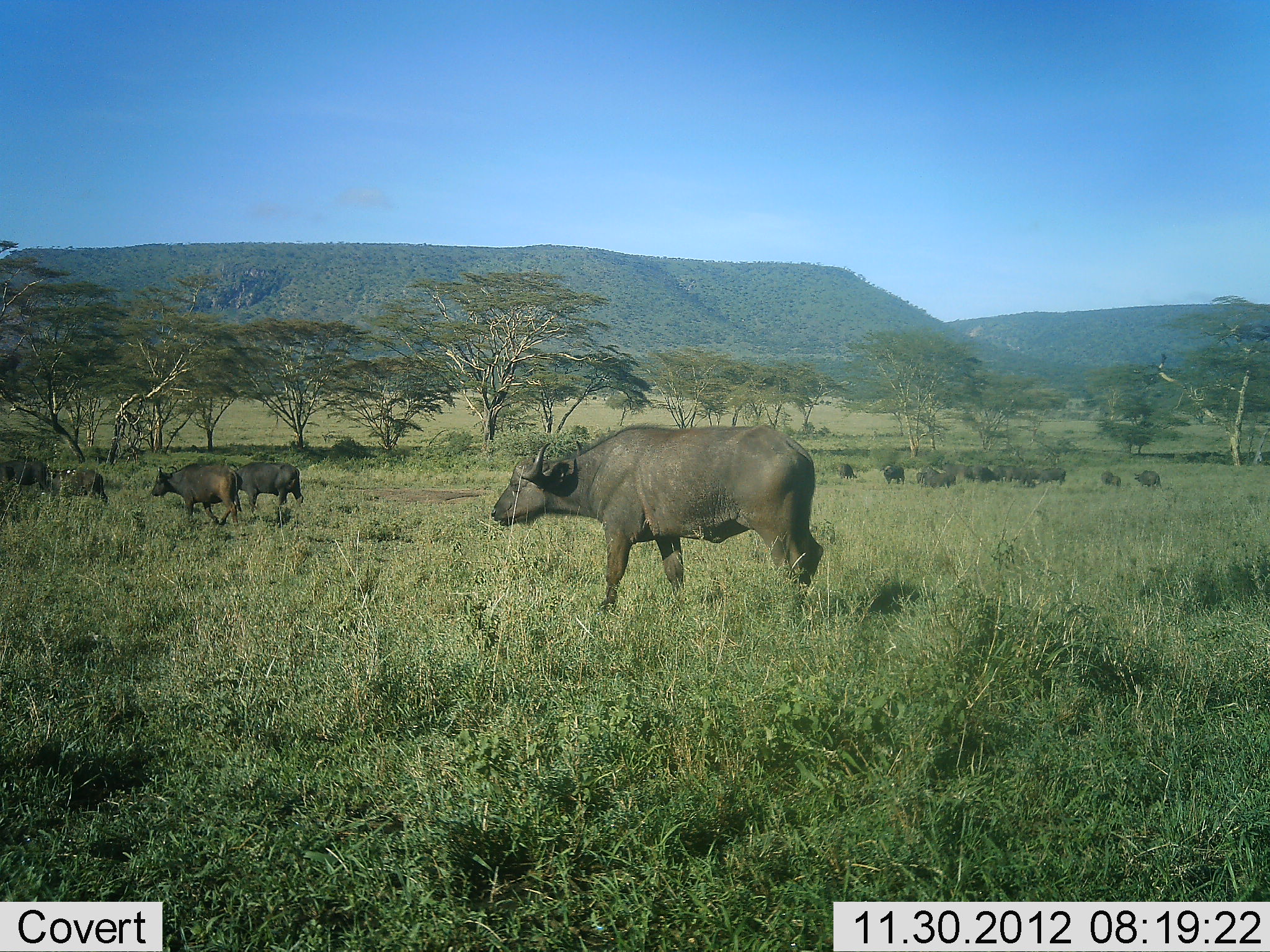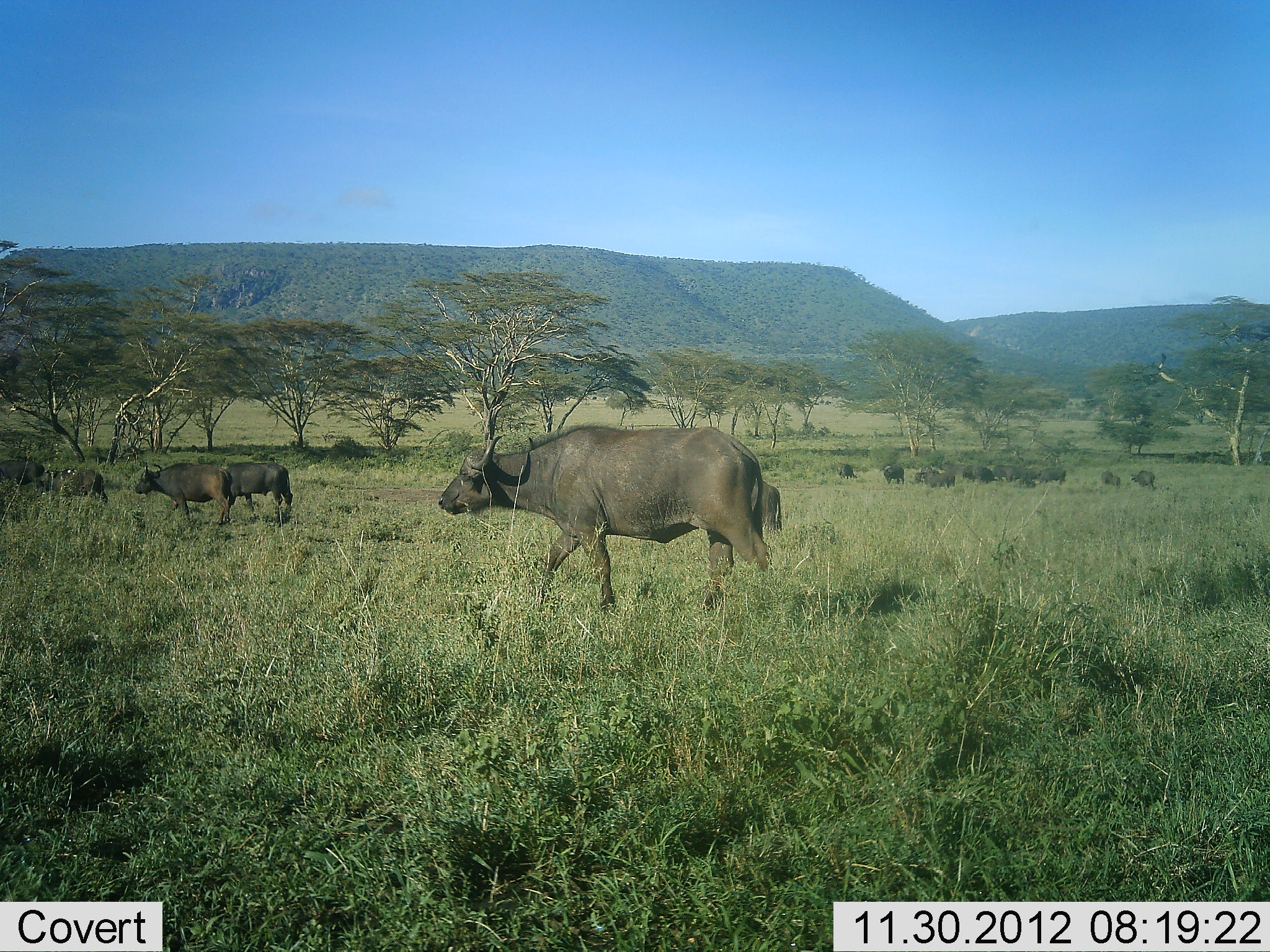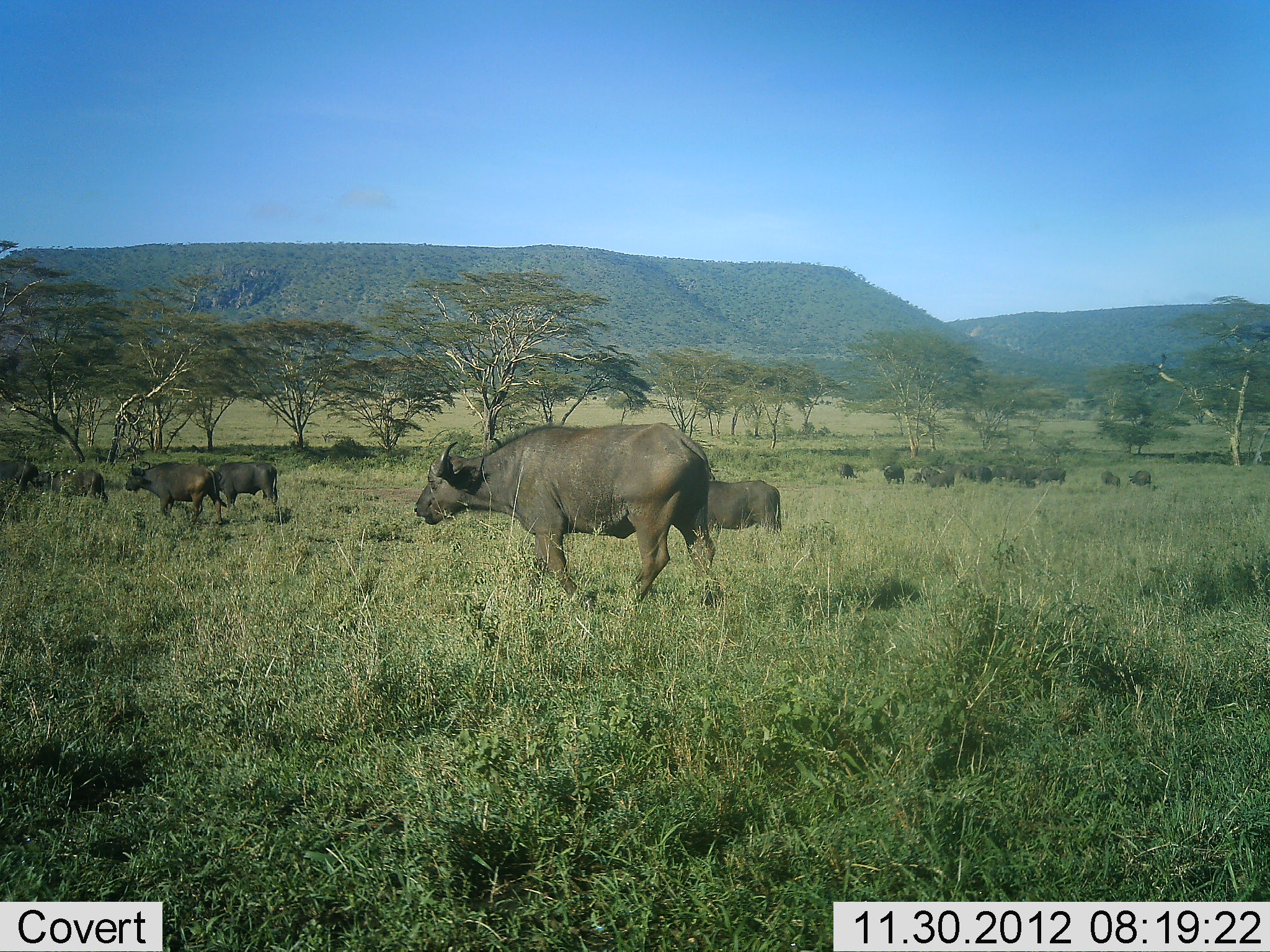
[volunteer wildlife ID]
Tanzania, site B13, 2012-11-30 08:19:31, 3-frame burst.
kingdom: Animalia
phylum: Chordata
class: Mammalia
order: Artiodactyla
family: Bovidae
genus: Syncerus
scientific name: Syncerus caffer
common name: cape buffalo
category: buffalo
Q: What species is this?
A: Buffalo (cape buffalo) (Syncerus caffer).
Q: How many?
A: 11-50.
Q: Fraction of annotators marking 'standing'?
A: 60%.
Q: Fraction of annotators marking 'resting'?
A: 0%.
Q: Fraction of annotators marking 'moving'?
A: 100%.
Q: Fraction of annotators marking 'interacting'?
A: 0%.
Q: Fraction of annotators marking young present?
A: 20%.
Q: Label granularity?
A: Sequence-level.